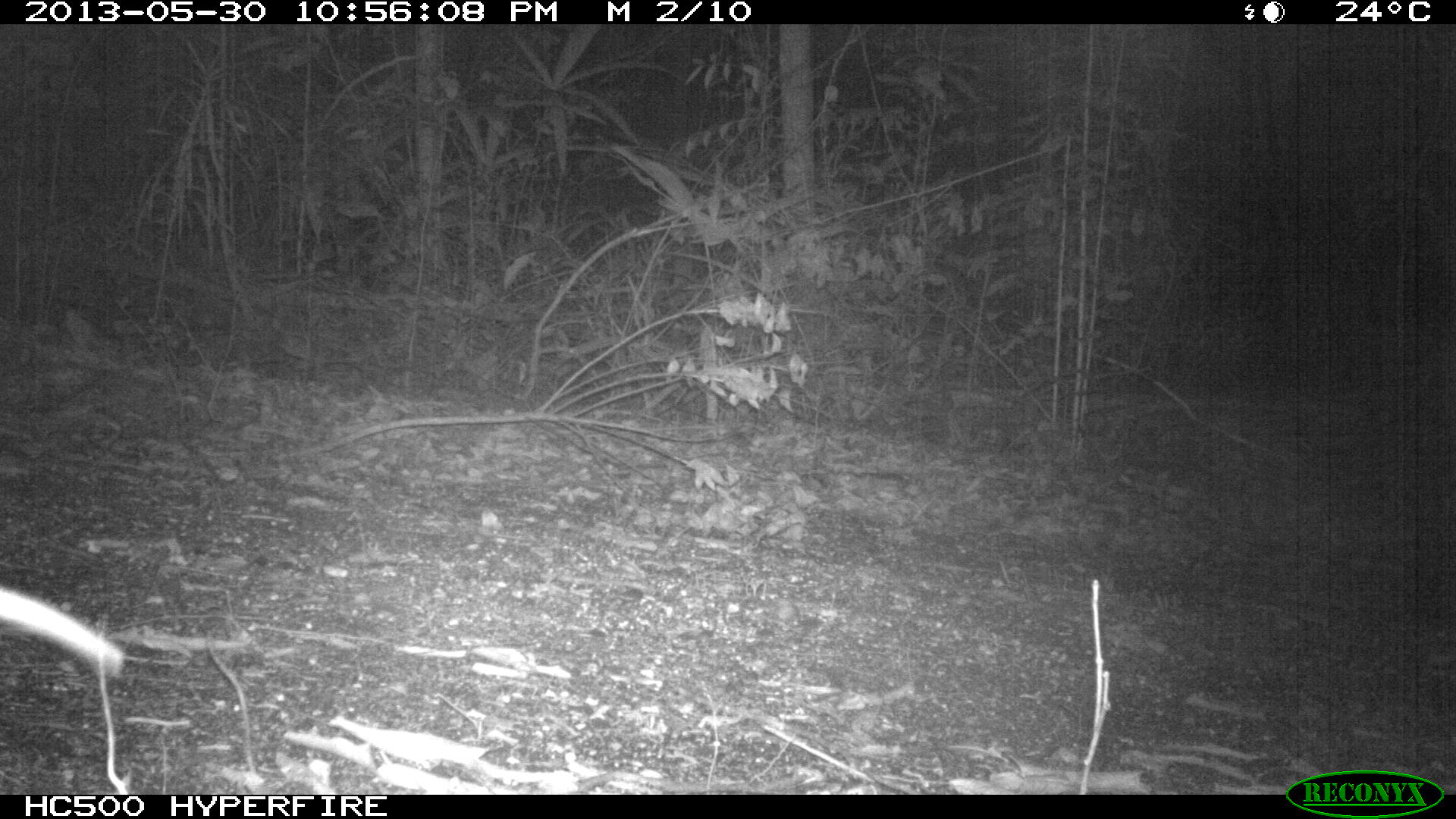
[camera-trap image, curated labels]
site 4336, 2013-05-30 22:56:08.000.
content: unidentified animal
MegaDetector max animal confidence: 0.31